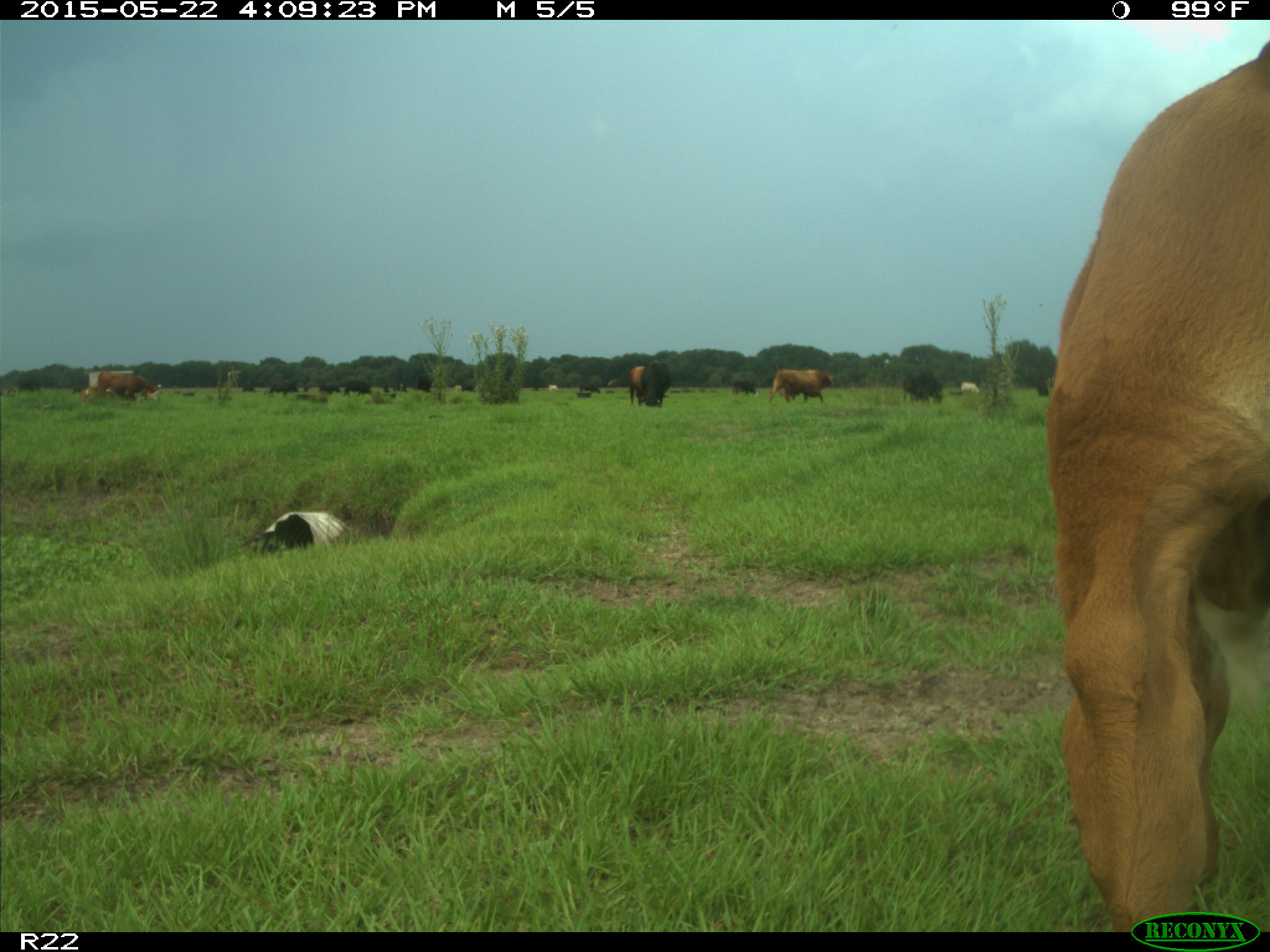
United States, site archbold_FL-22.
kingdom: Animalia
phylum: Chordata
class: Mammalia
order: Artiodactyla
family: Bovidae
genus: Bos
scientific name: Bos taurus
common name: domestic cow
Bos taurus (domestic cow).